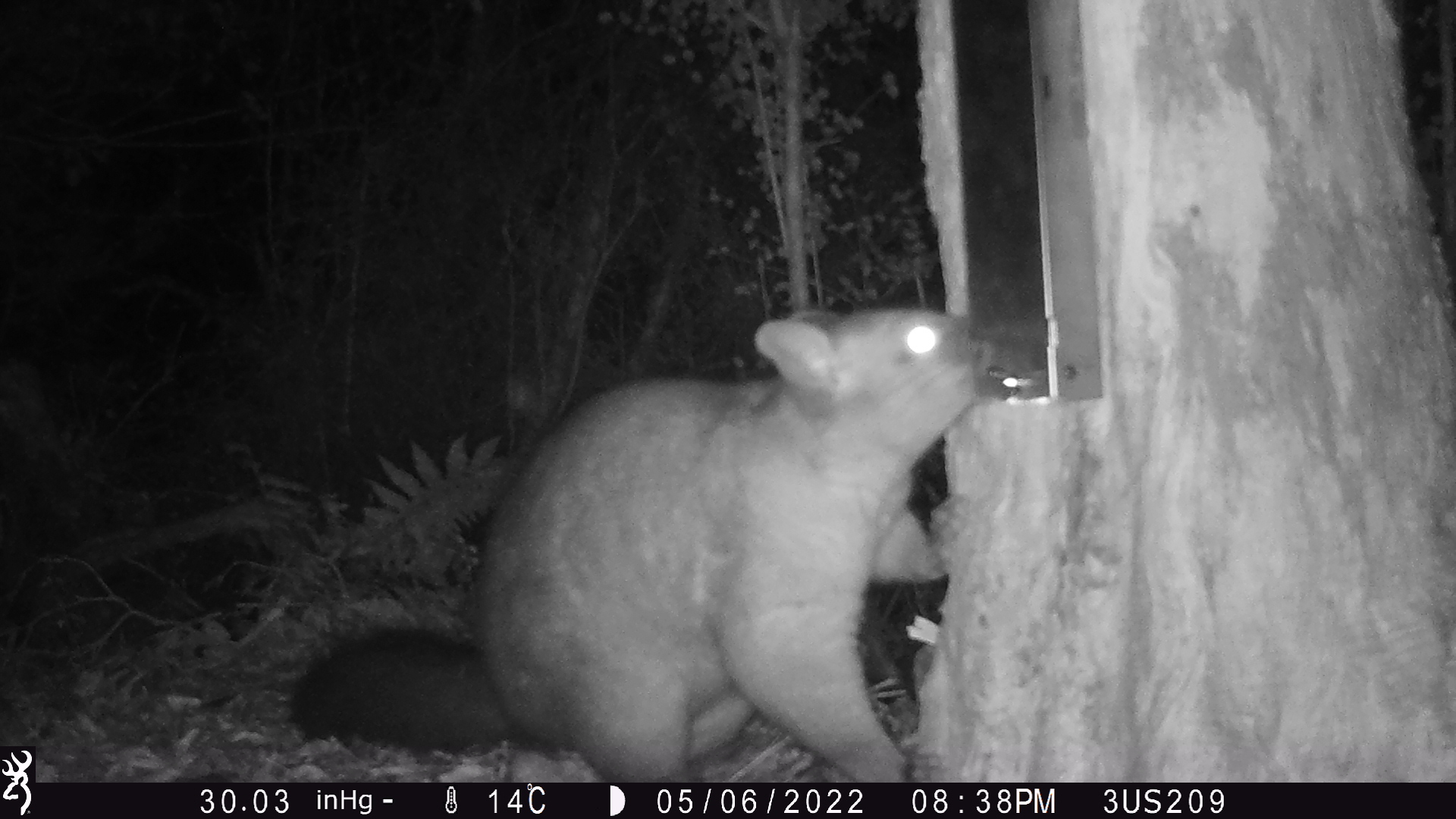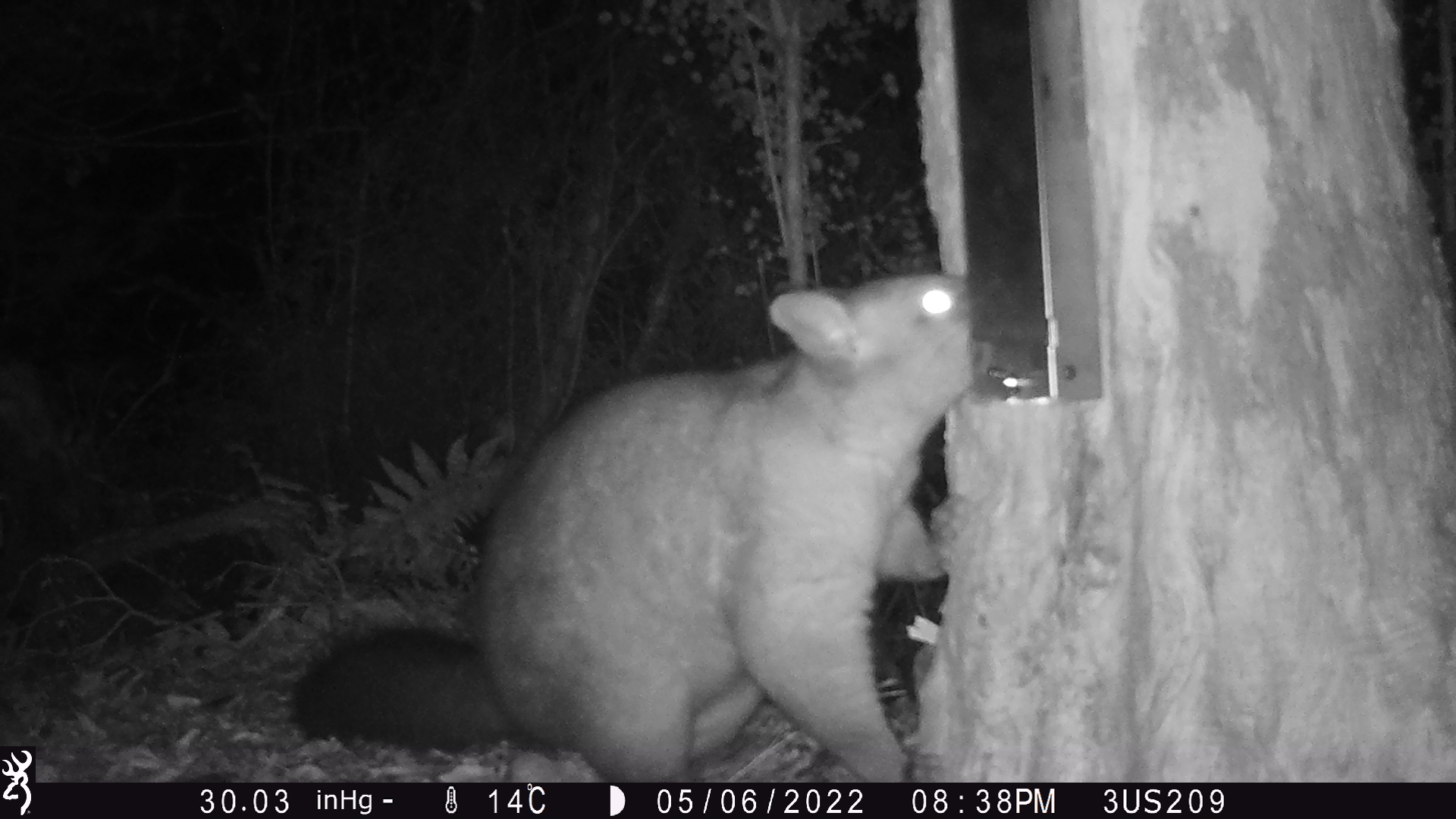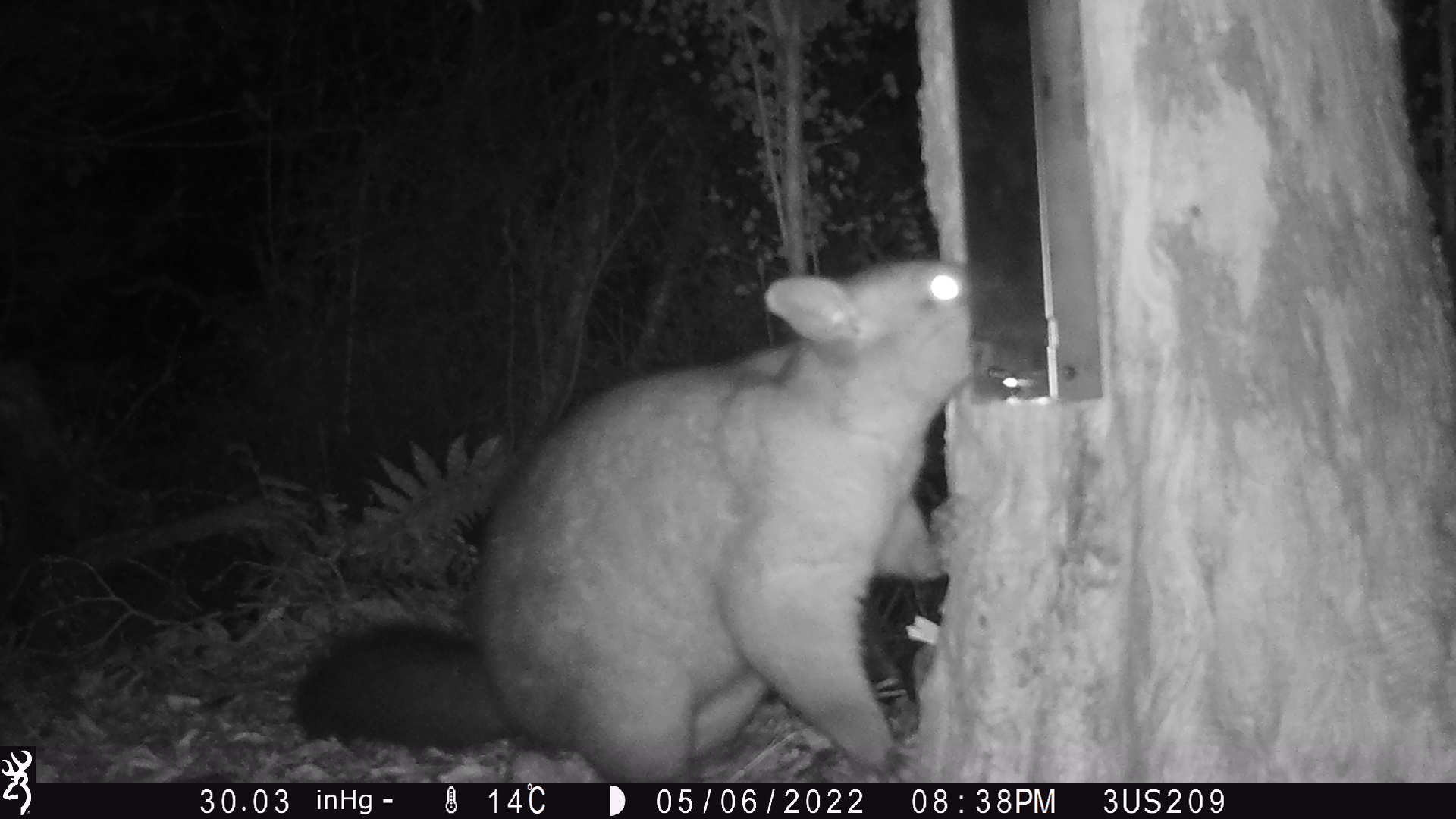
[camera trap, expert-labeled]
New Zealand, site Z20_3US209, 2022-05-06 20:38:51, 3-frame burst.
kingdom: Animalia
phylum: Chordata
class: Mammalia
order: Diprotodontia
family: Phalangeridae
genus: Trichosurus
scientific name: Trichosurus vulpecula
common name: common brushtail possum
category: possum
Possum (common brushtail possum) (Trichosurus vulpecula).